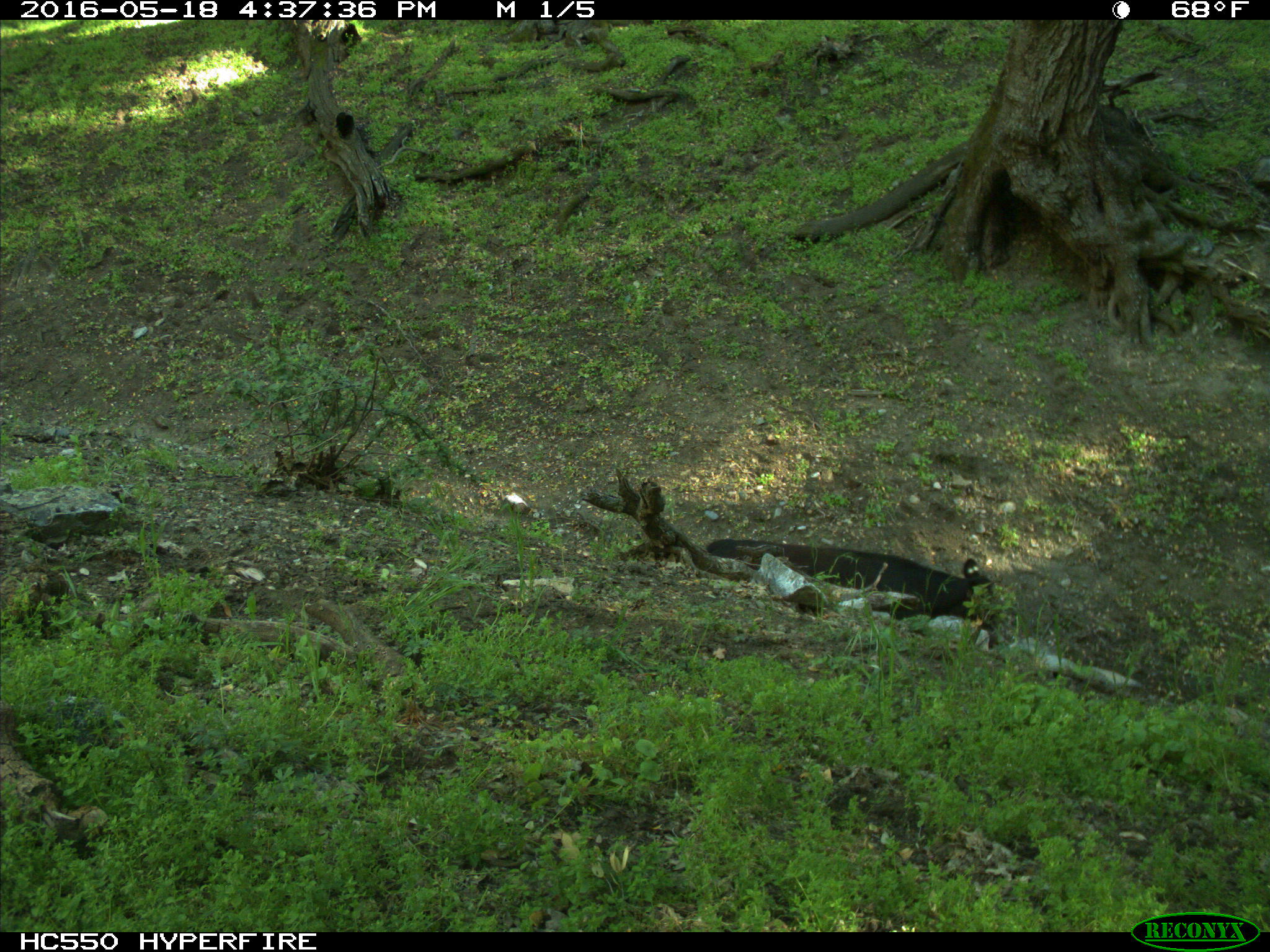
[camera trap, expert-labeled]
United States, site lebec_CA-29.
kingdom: Animalia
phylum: Chordata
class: Mammalia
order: Artiodactyla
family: Bovidae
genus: Bos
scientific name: Bos taurus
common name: domestic cow